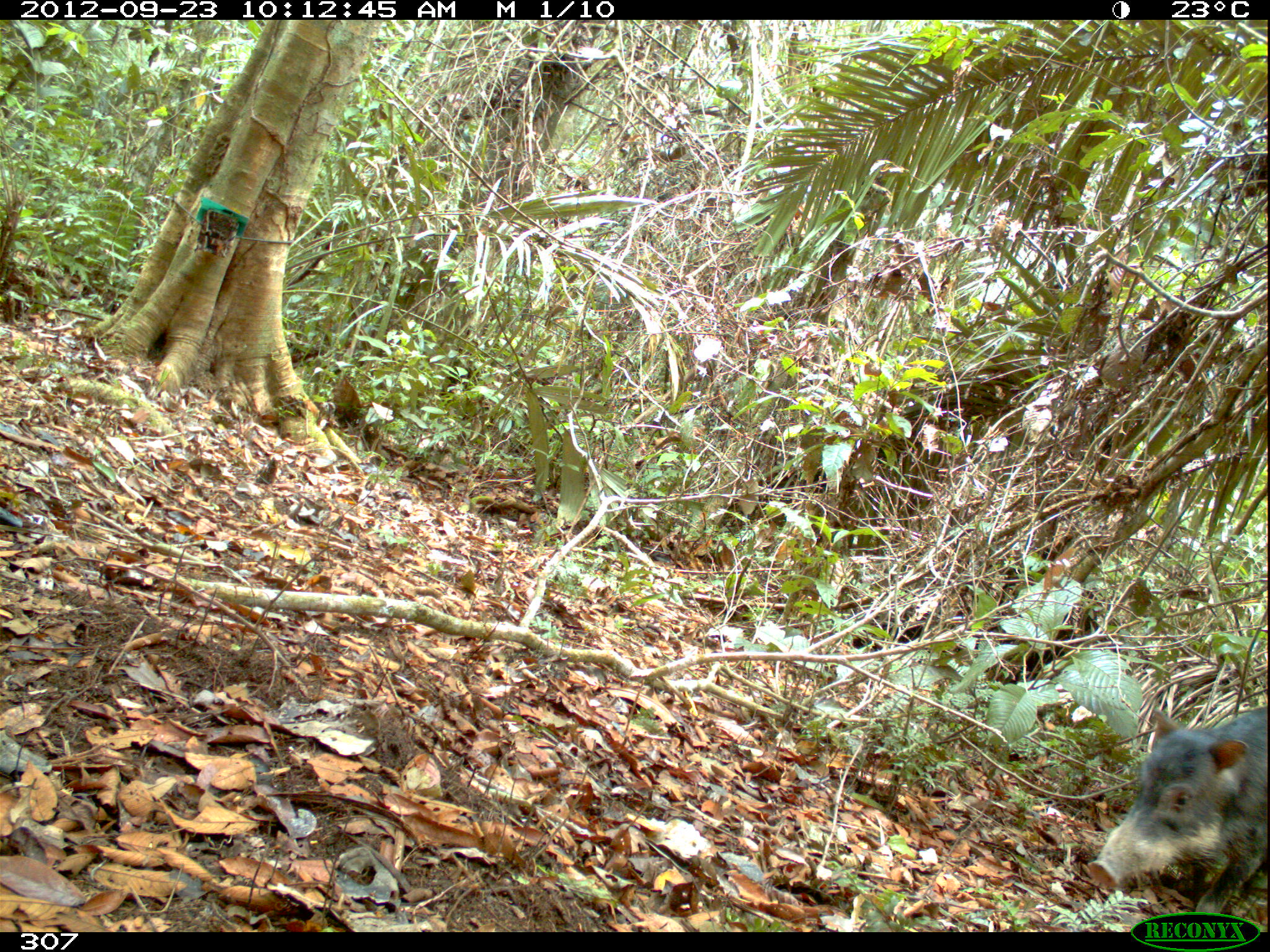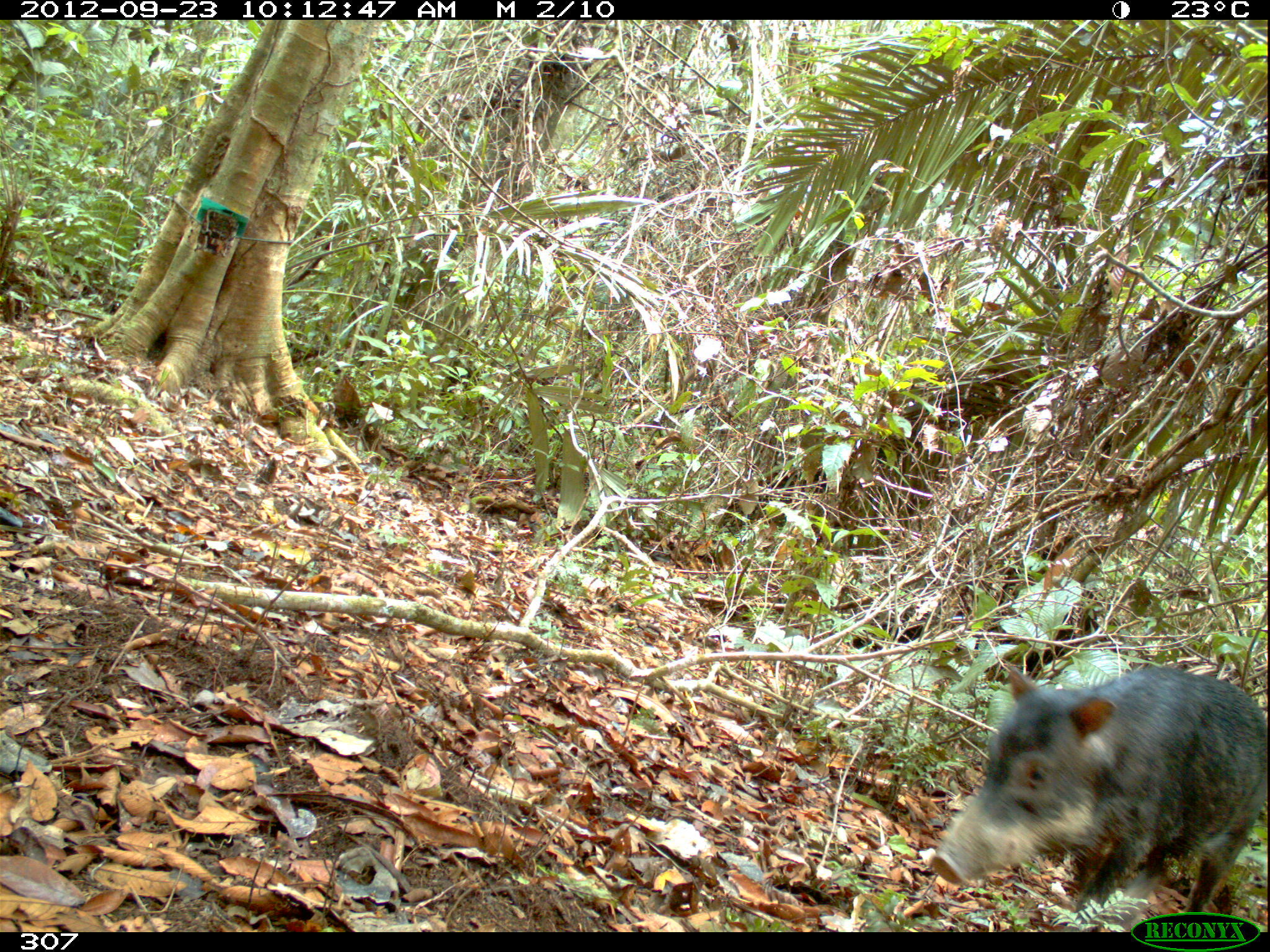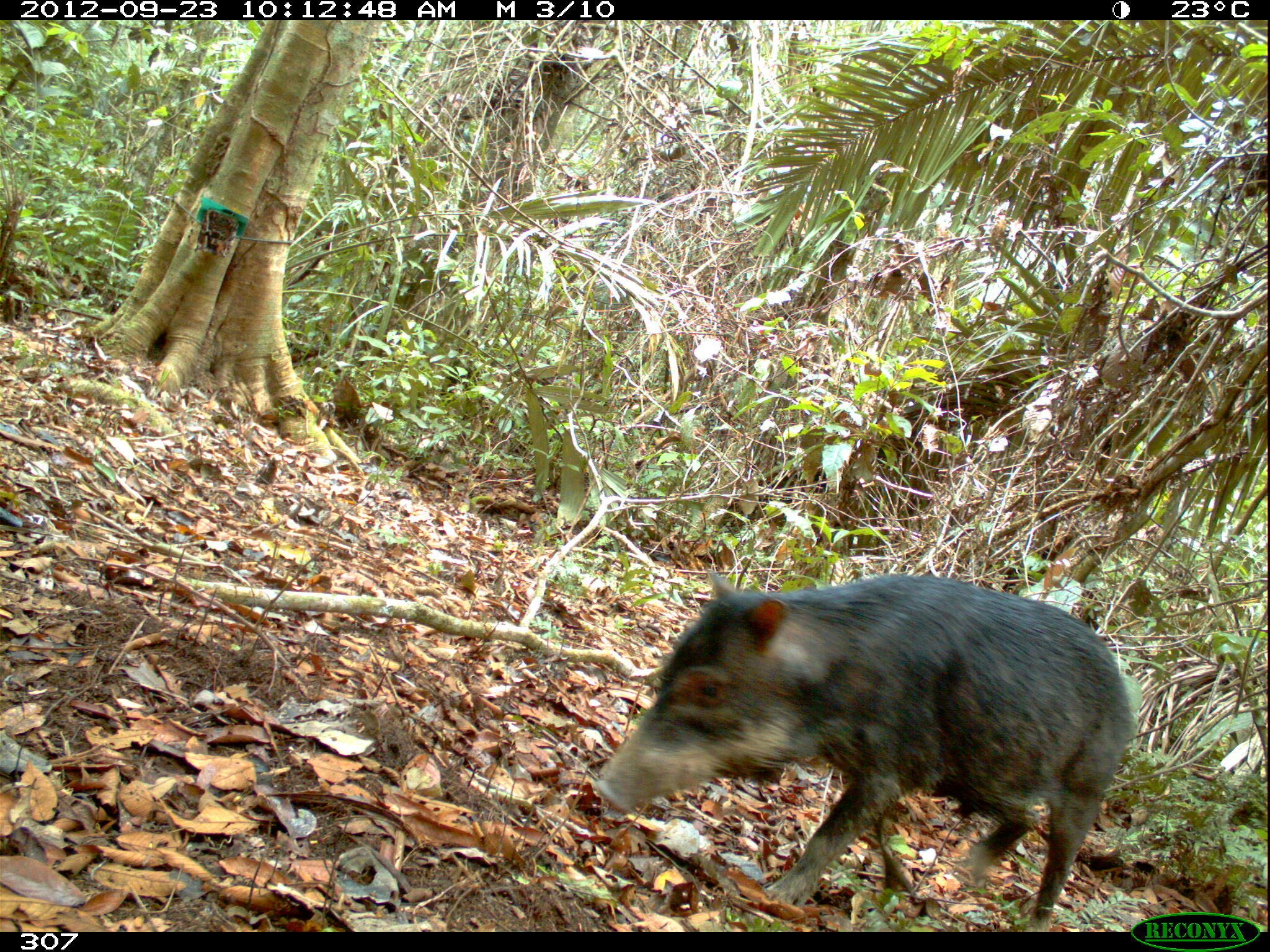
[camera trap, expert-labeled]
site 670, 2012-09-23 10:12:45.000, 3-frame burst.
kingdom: Animalia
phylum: Chordata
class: Mammalia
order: Artiodactyla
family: Tayassuidae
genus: Tayassu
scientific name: Tayassu pecari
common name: white-lipped peccary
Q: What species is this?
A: Tayassu pecari (white-lipped peccary).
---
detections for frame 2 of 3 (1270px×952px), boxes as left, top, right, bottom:
tayassu pecari: 925, 661, 1267, 931